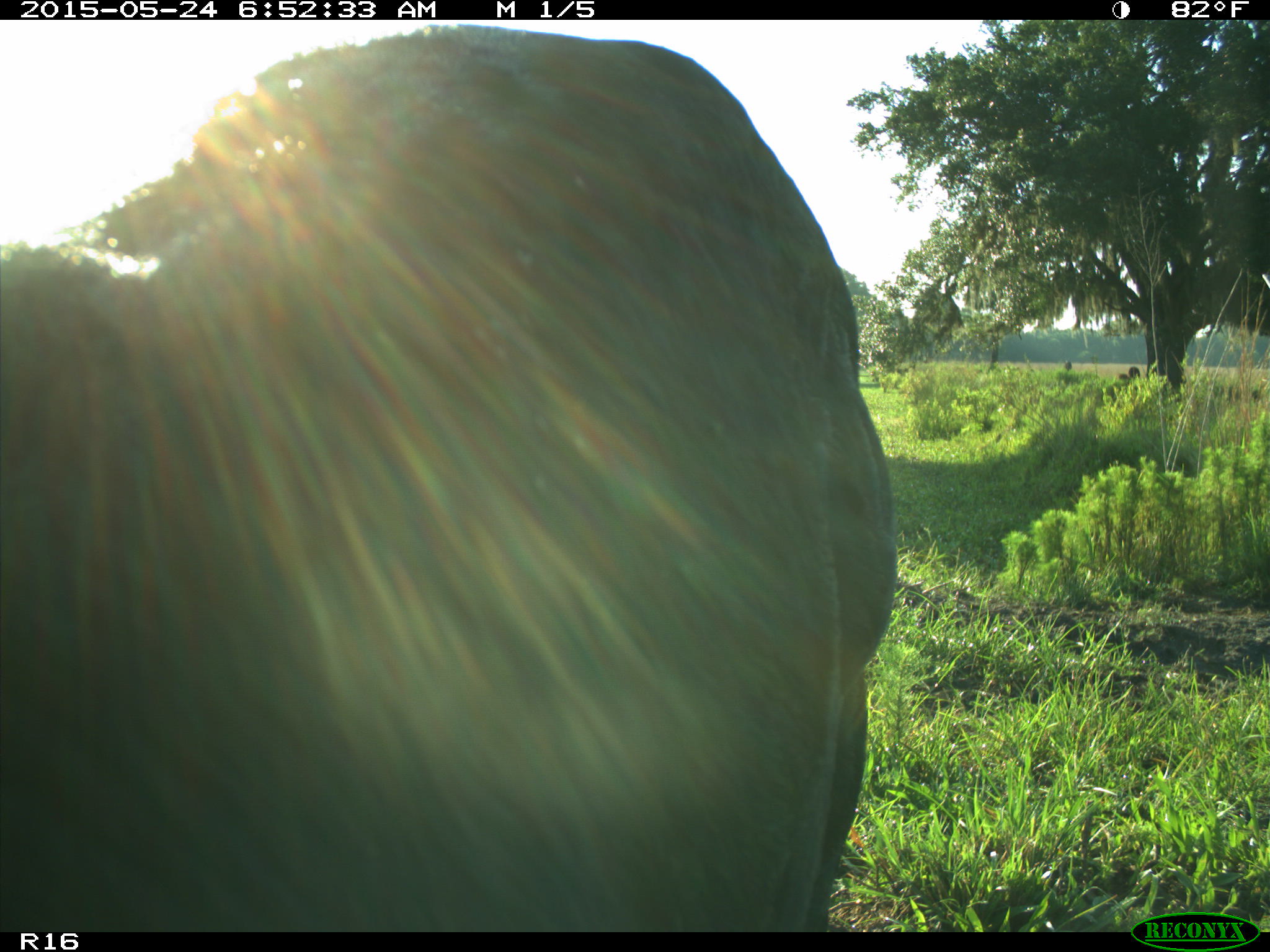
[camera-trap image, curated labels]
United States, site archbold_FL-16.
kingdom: Animalia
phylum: Chordata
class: Mammalia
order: Artiodactyla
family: Bovidae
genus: Bos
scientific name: Bos taurus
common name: domestic cow